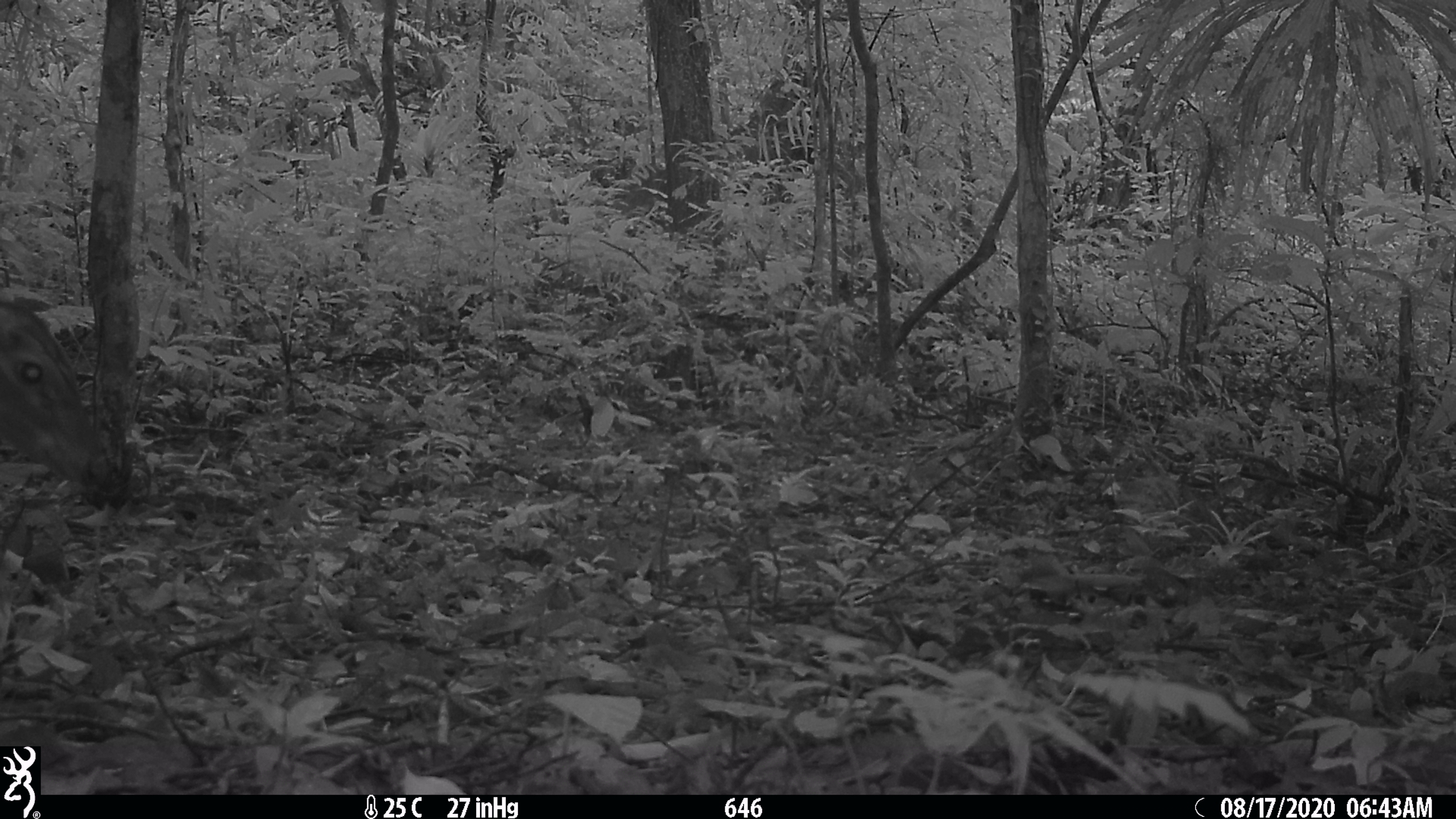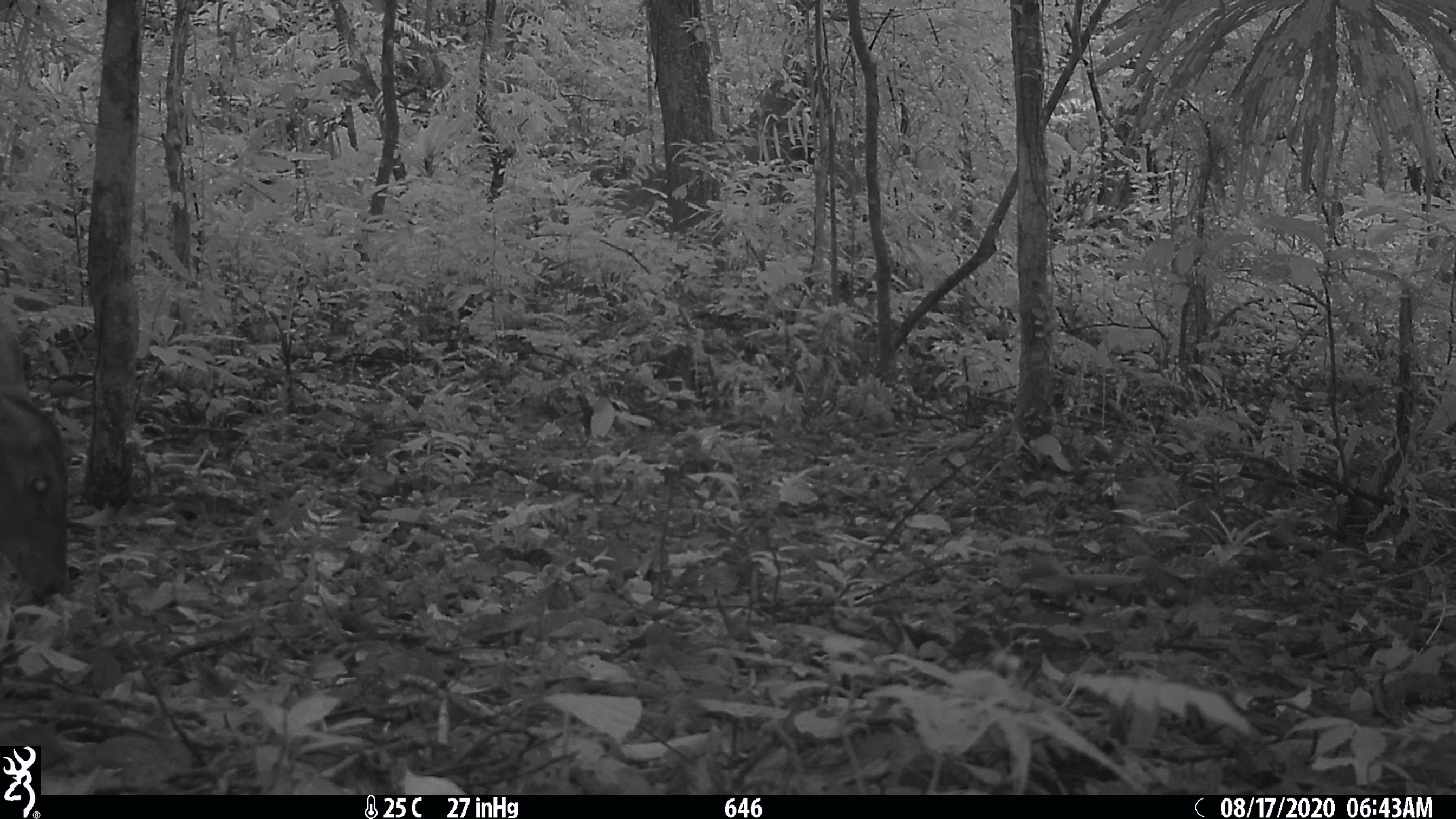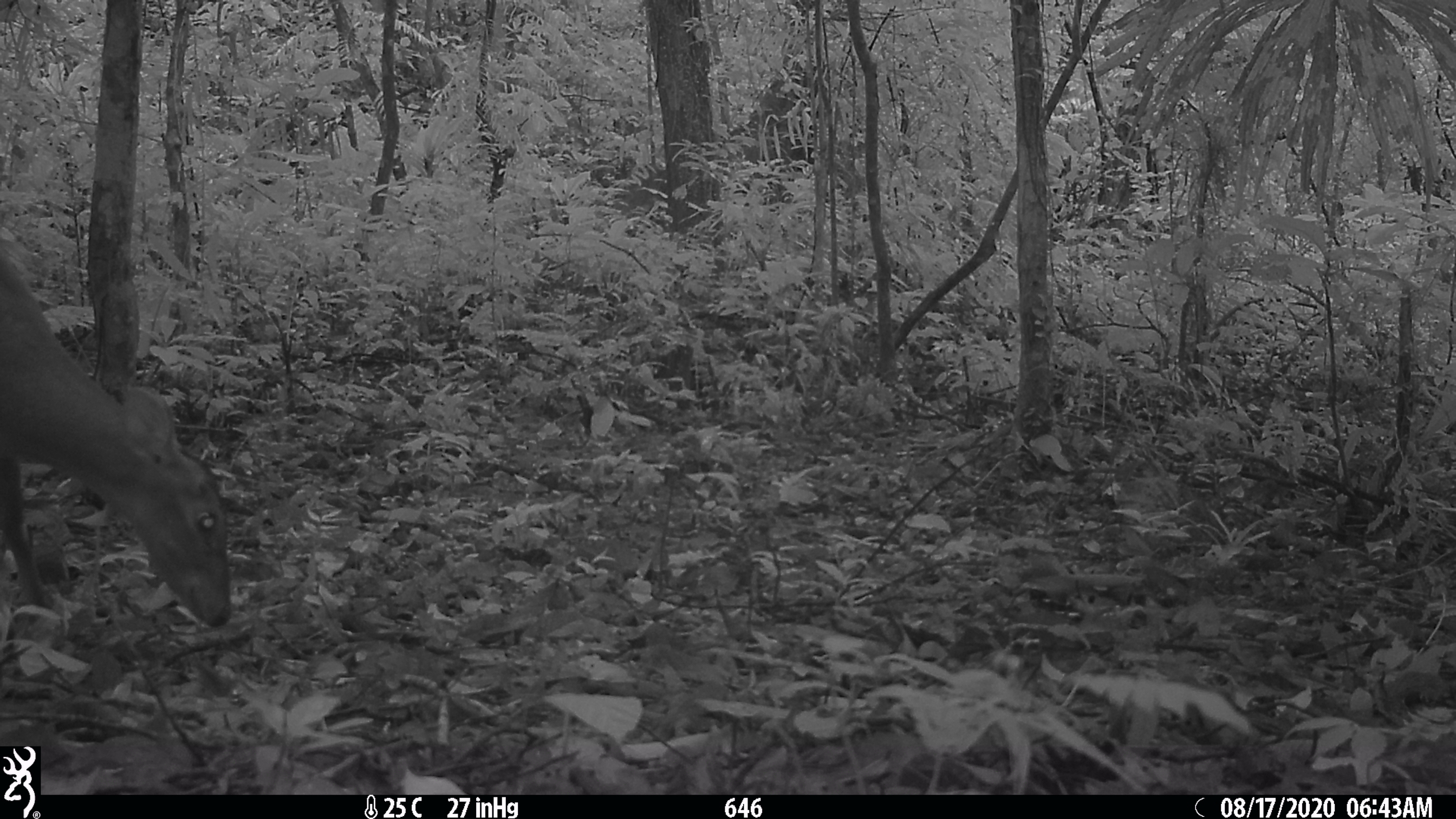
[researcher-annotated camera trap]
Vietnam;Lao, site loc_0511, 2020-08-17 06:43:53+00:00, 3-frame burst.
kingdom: Animalia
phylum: Chordata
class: Mammalia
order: Artiodactyla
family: Cervidae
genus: Muntiacus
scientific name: Muntiacus vuquangensis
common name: large-antlered muntjac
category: large antlered muntjac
Large antlered muntjac (large-antlered muntjac) (Muntiacus vuquangensis). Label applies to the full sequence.